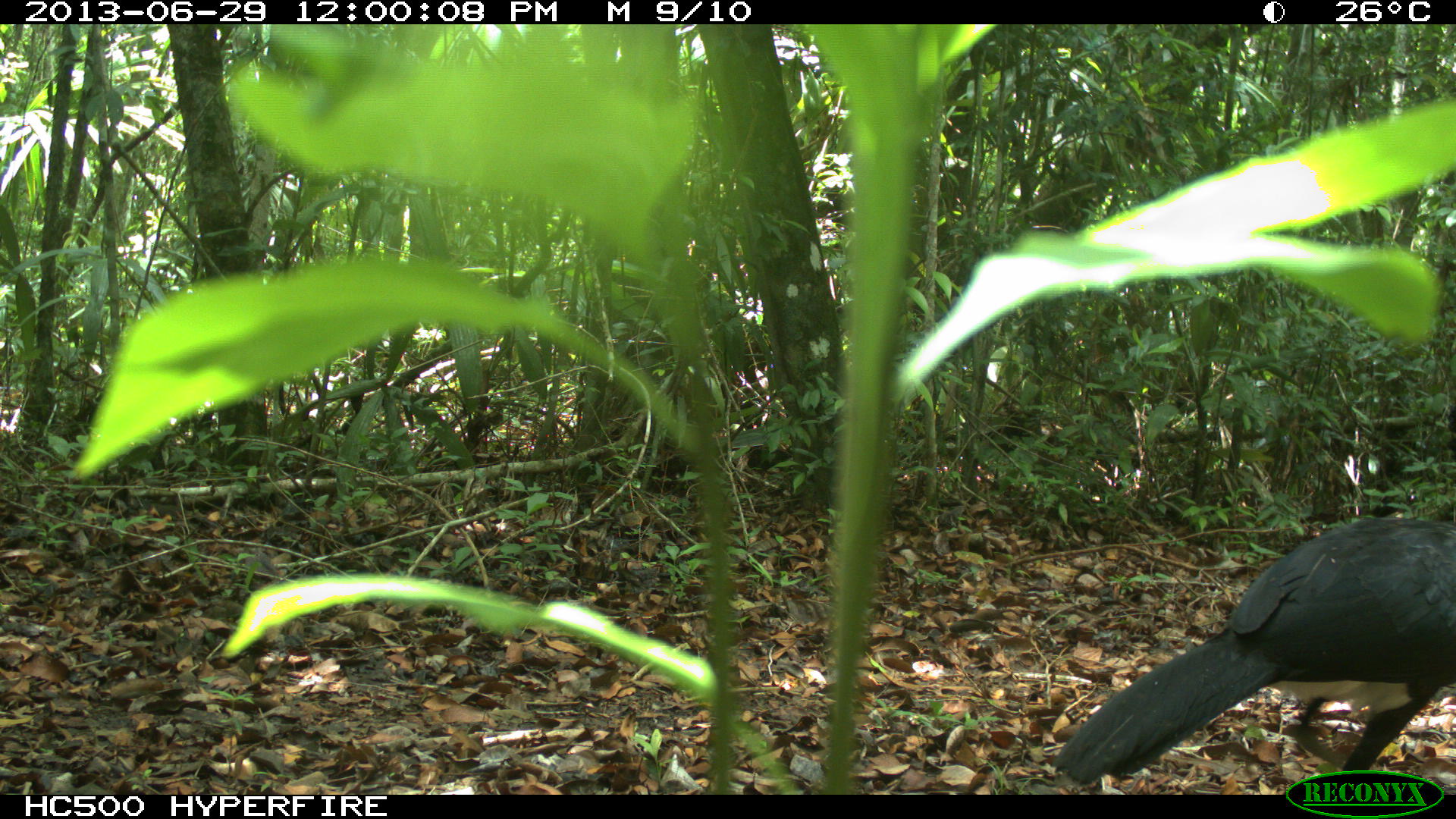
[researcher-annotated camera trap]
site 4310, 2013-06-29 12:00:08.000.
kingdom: Animalia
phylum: Chordata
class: Aves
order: Galliformes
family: Cracidae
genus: Crax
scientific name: Crax rubra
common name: great curassow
Crax rubra (great curassow), count 1, sex male.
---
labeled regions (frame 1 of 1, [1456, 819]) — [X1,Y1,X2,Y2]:
crax rubra: [1051,514,1455,795]